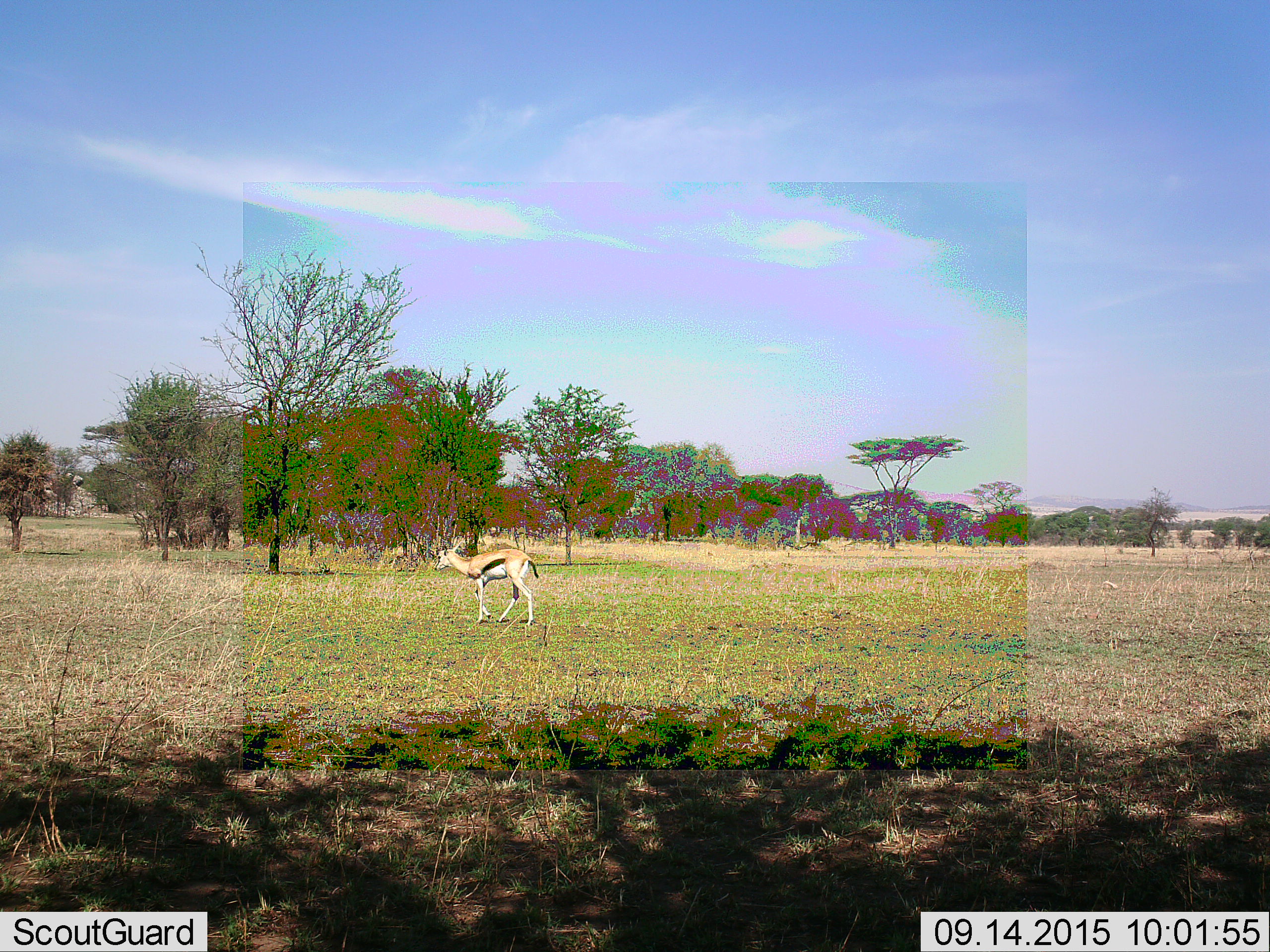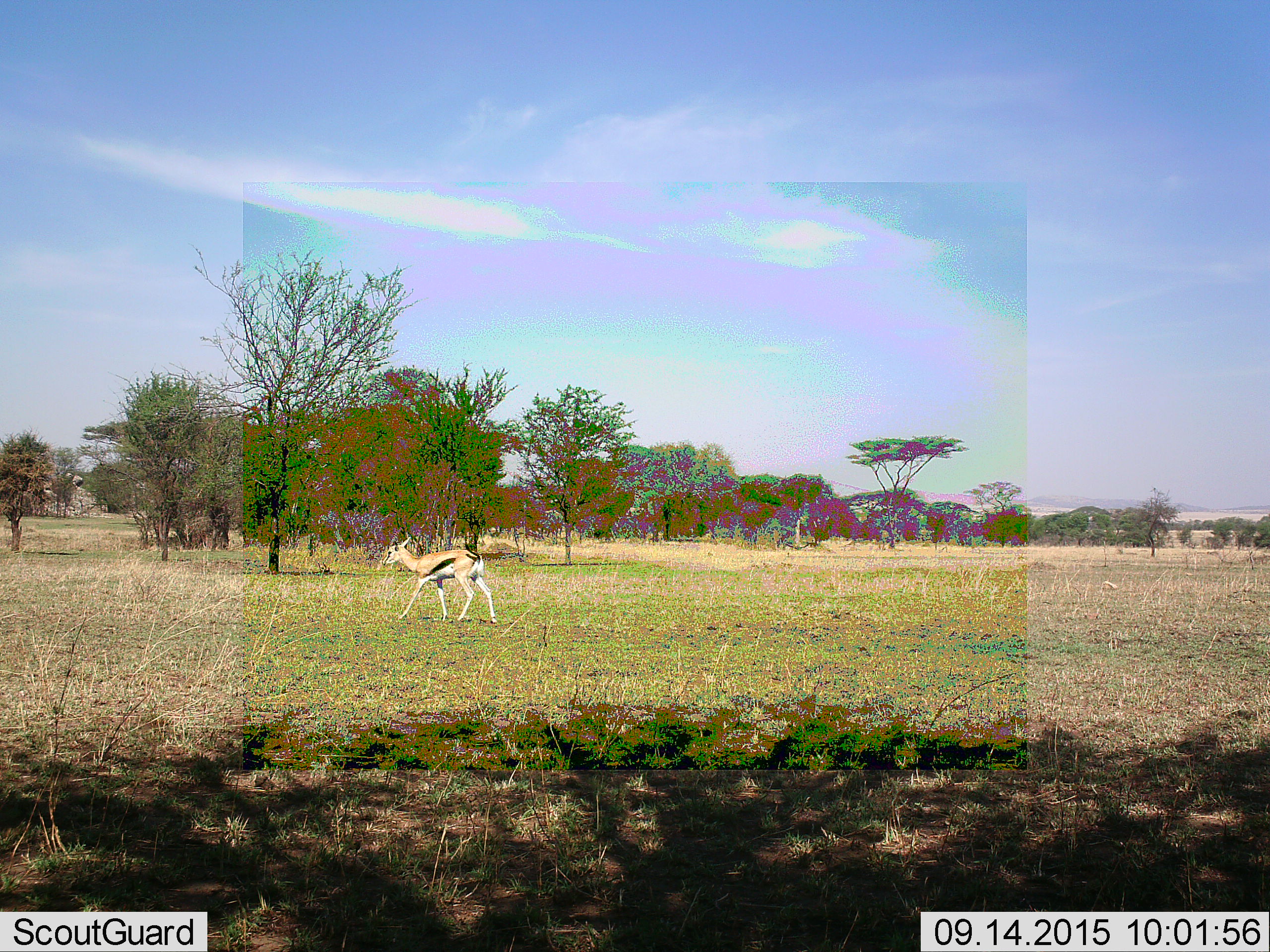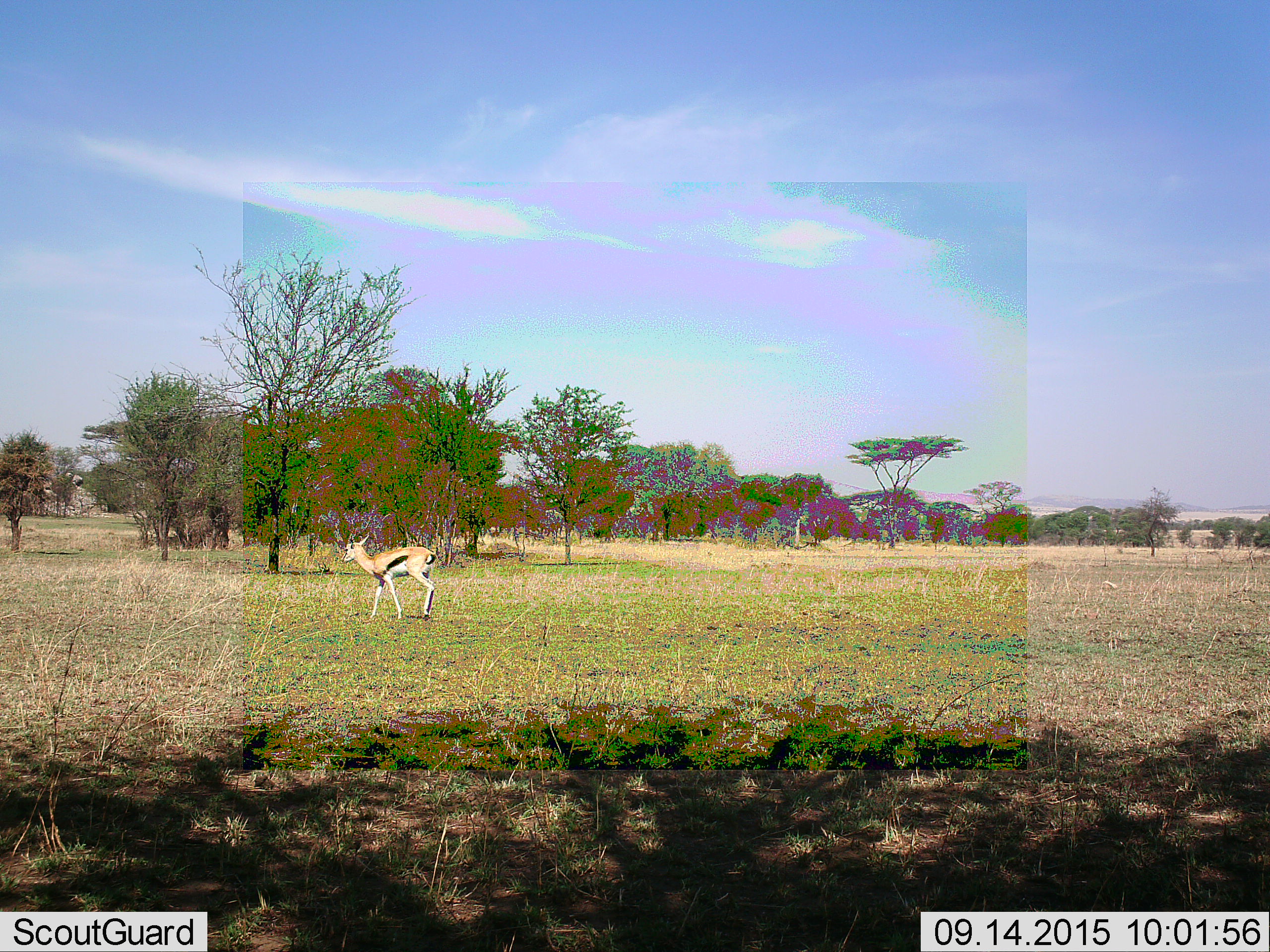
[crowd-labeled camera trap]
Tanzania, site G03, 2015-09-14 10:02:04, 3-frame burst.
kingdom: Animalia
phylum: Chordata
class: Mammalia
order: Artiodactyla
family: Bovidae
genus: Eudorcas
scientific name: Eudorcas thomsonii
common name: thomson's gazelle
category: gazellethomsons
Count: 1.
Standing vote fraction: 17%.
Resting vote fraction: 0%.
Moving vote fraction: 92%.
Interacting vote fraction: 0%.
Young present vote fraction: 8%.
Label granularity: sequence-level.